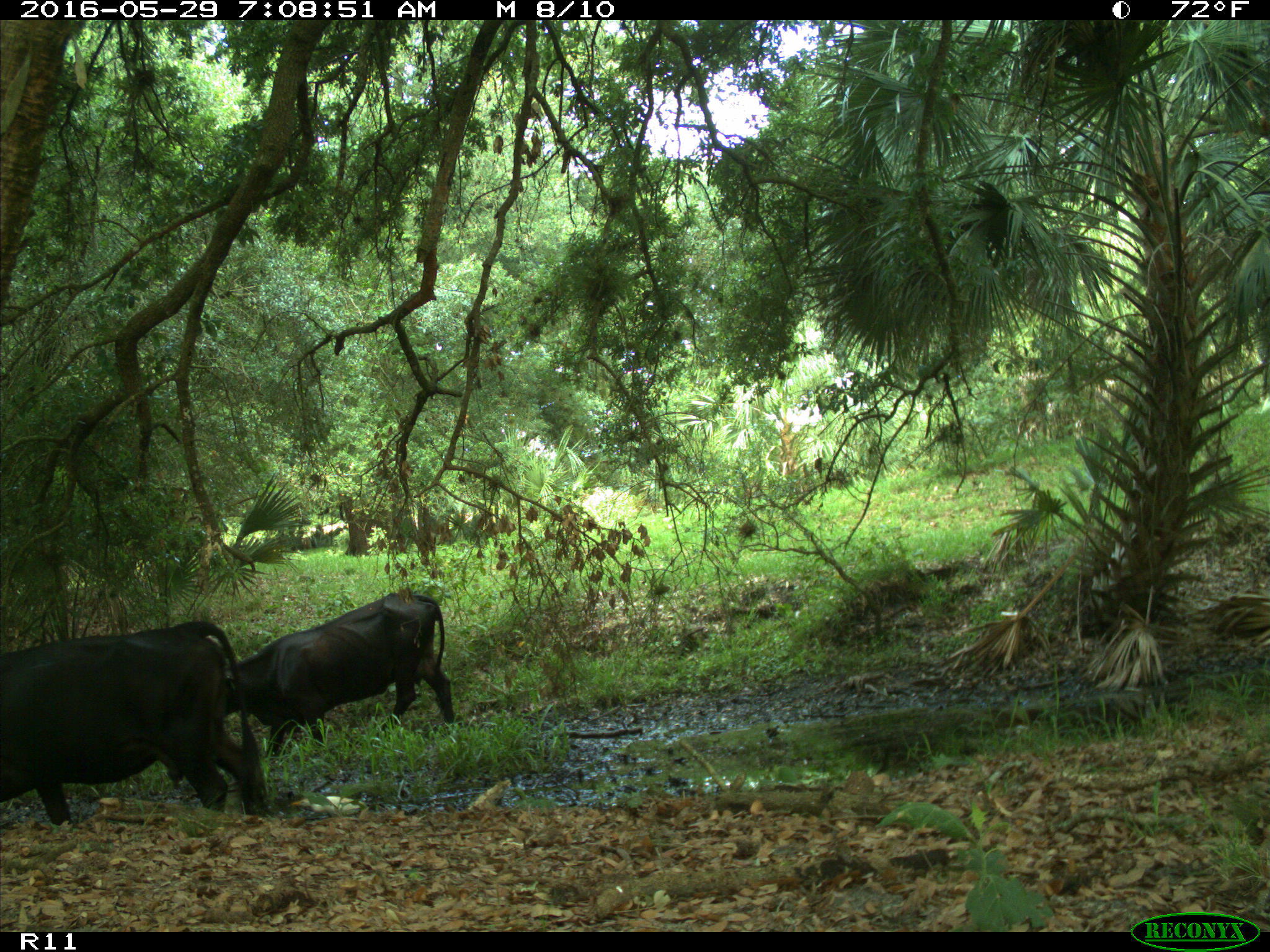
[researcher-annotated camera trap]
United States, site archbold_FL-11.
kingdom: Animalia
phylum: Chordata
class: Mammalia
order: Artiodactyla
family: Bovidae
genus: Bos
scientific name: Bos taurus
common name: domestic cow